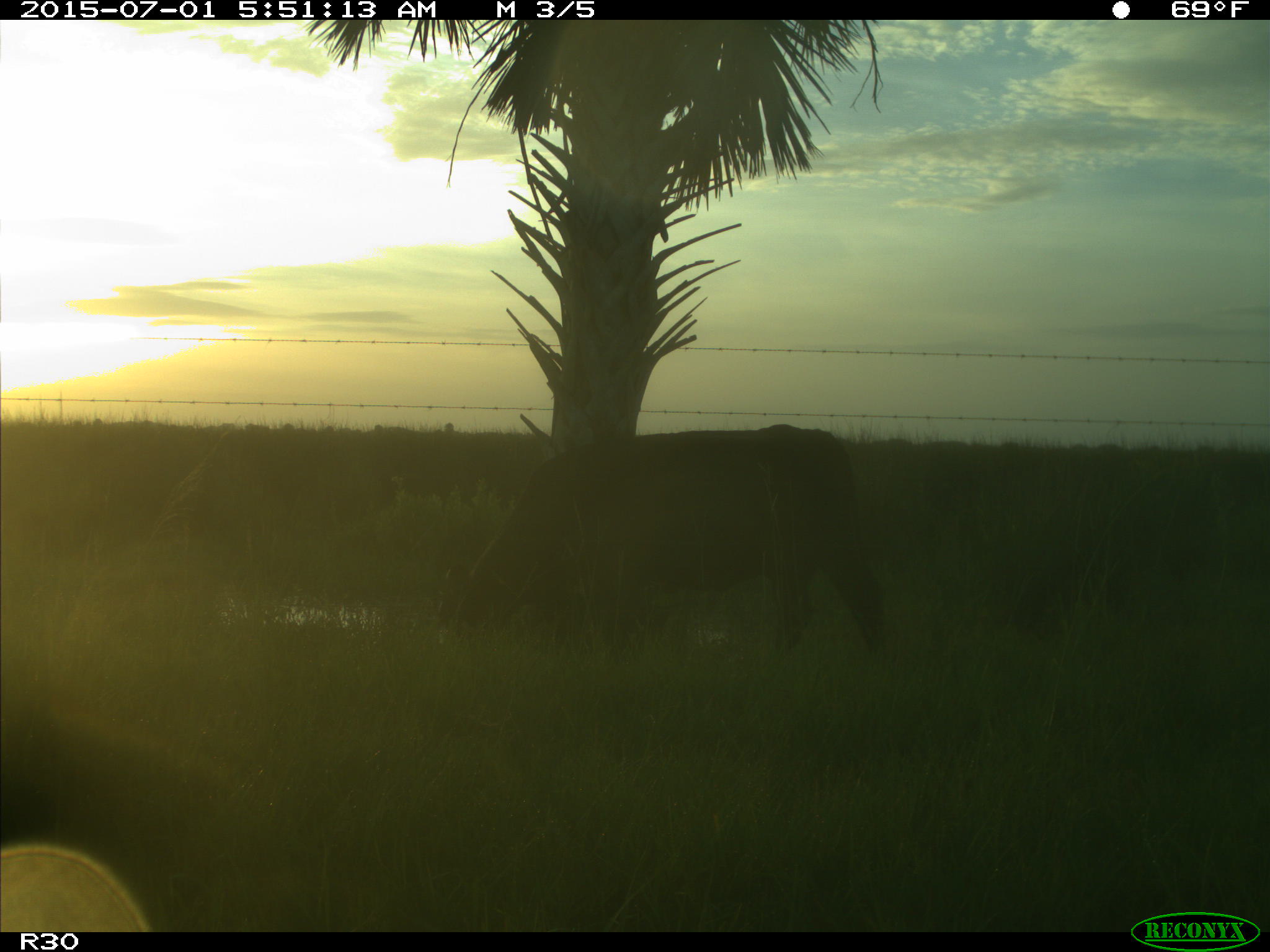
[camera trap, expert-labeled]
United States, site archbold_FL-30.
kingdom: Animalia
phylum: Chordata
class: Mammalia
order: Artiodactyla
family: Bovidae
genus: Bos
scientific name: Bos taurus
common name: domestic cow